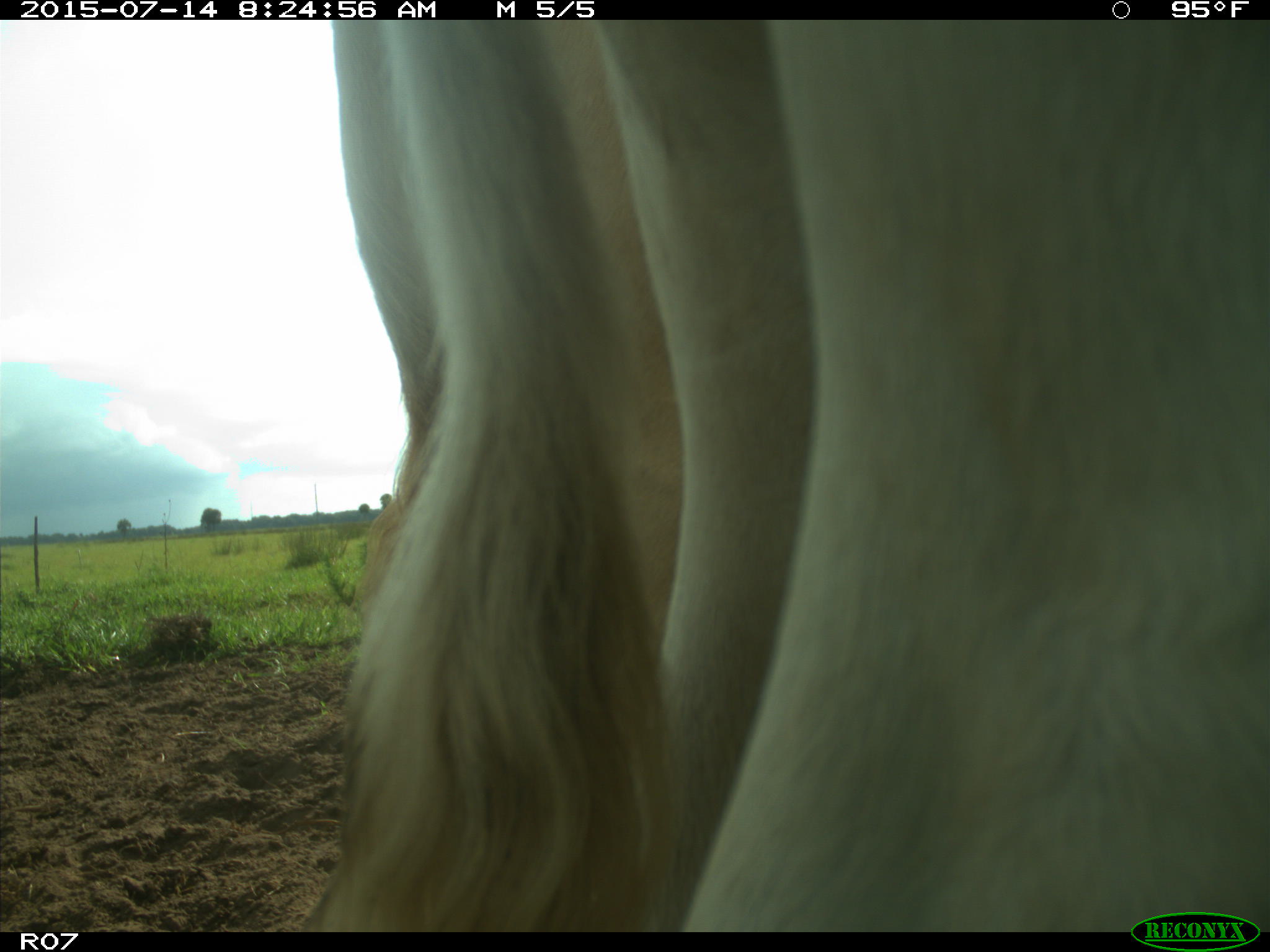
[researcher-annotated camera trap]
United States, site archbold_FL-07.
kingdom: Animalia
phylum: Chordata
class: Mammalia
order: Artiodactyla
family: Bovidae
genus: Bos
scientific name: Bos taurus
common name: domestic cow